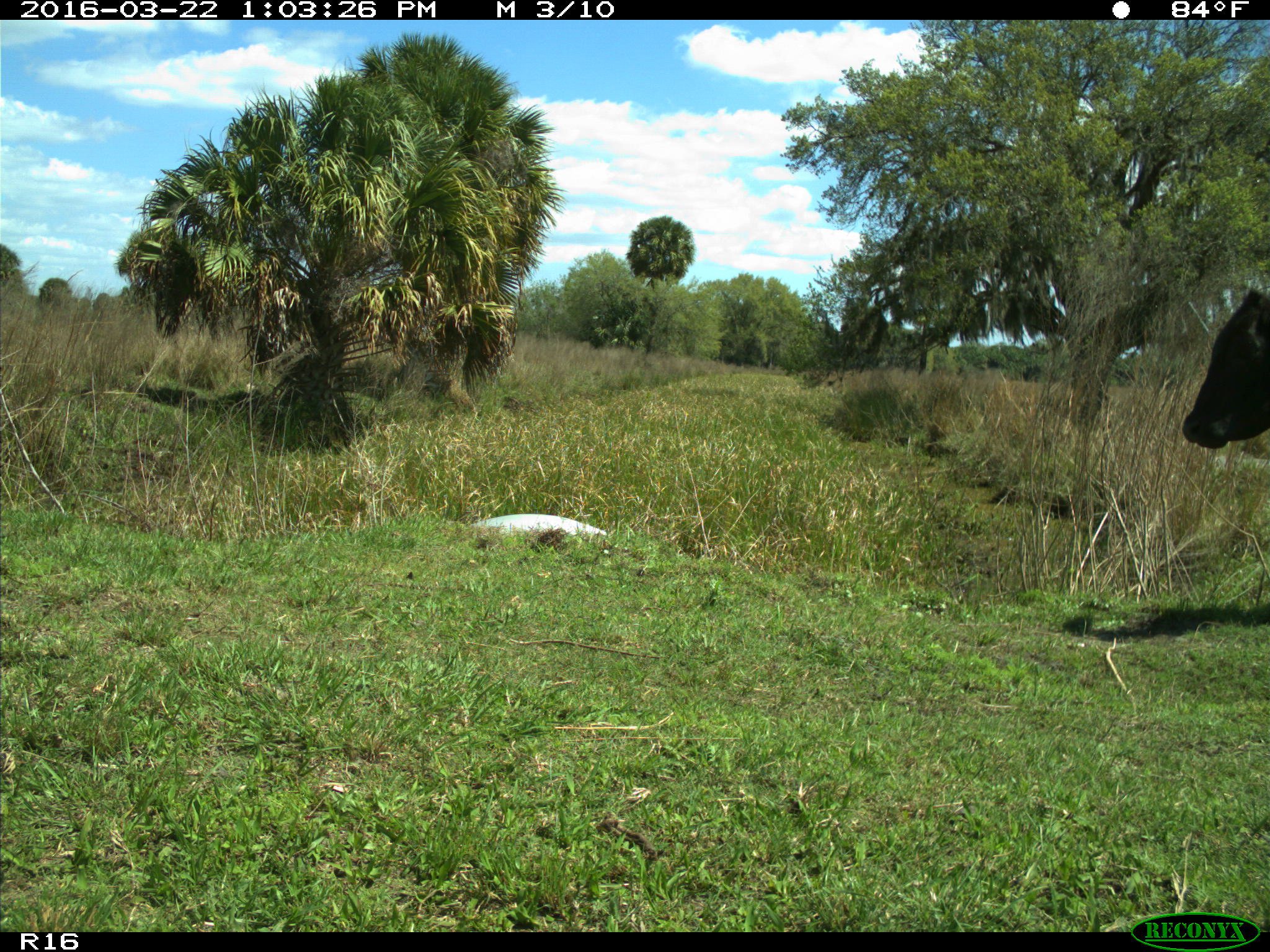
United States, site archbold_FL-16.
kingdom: Animalia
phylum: Chordata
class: Mammalia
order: Artiodactyla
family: Bovidae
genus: Bos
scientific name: Bos taurus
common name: domestic cow